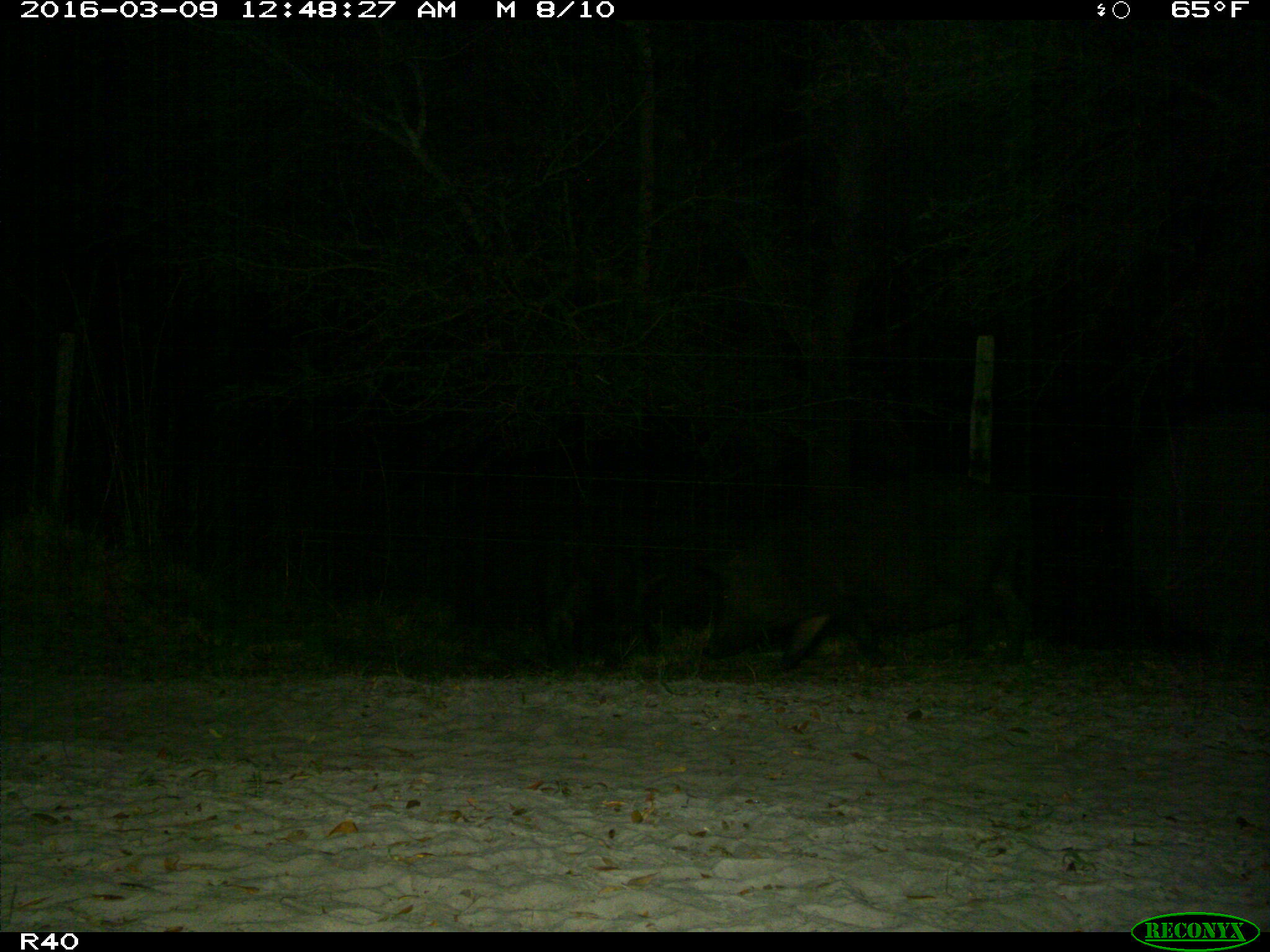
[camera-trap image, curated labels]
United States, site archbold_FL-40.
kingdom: Animalia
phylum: Chordata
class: Mammalia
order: Artiodactyla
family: Suidae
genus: Sus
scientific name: Sus scrofa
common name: wild boar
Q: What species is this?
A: Sus scrofa (wild boar).